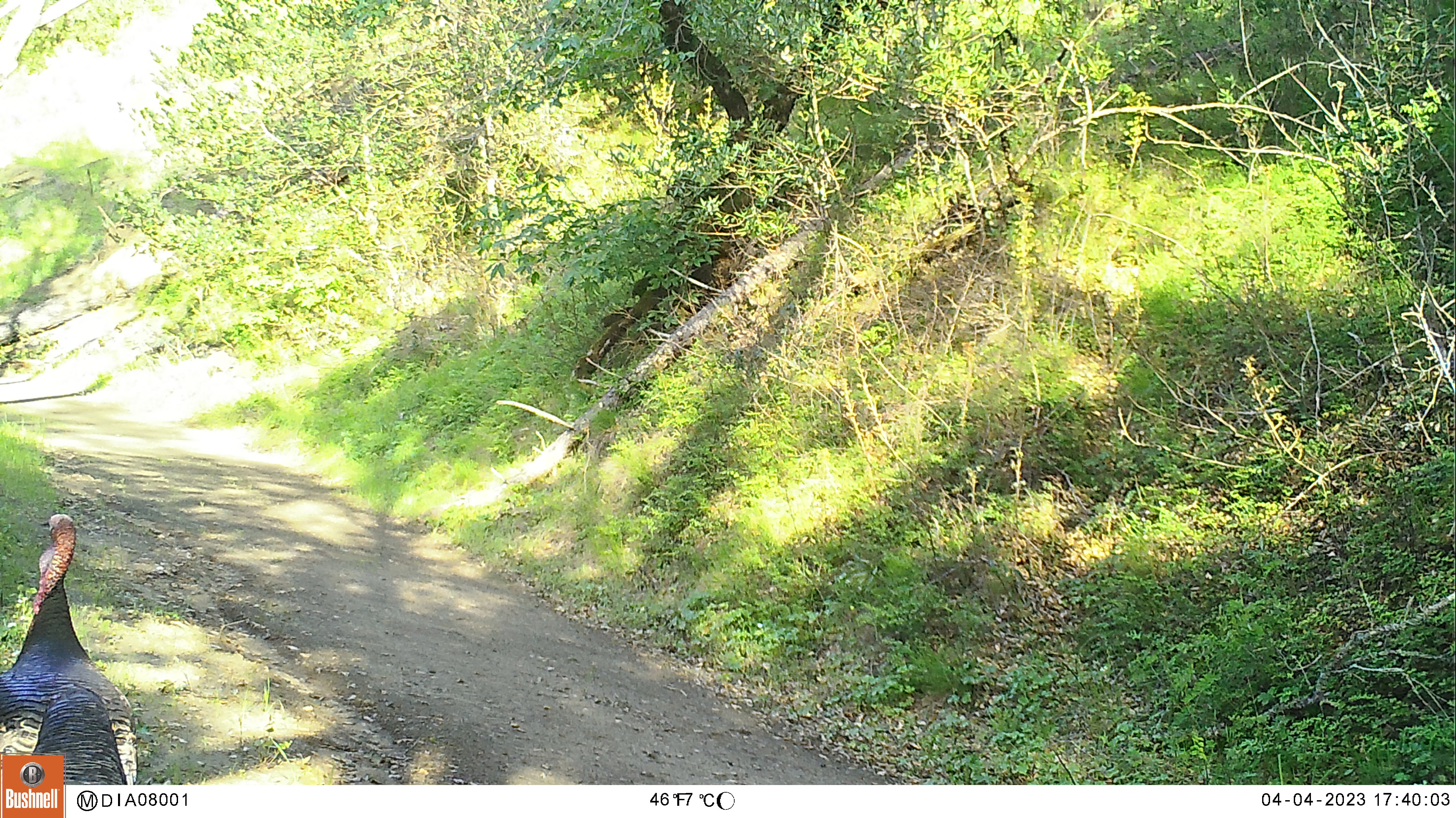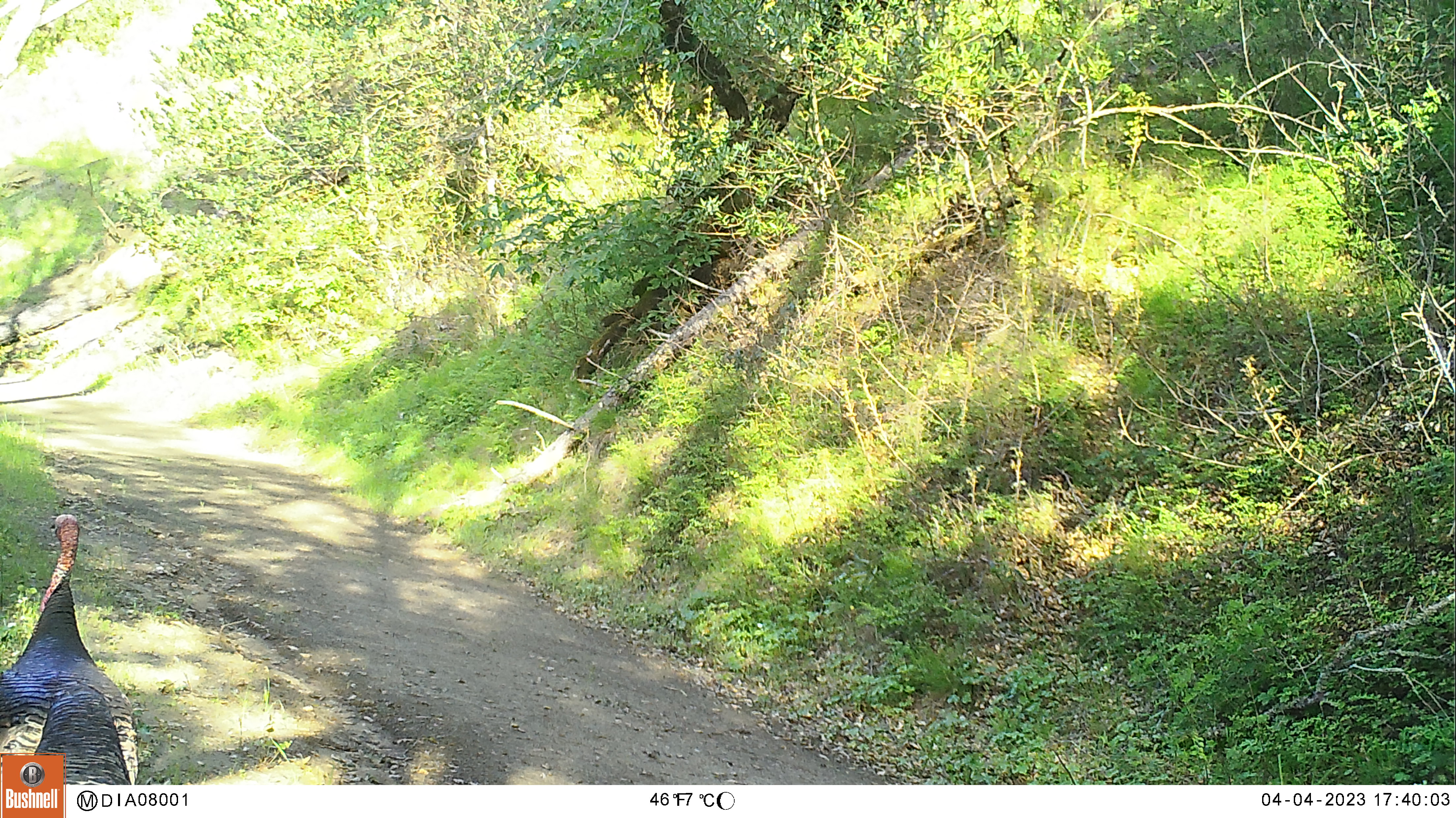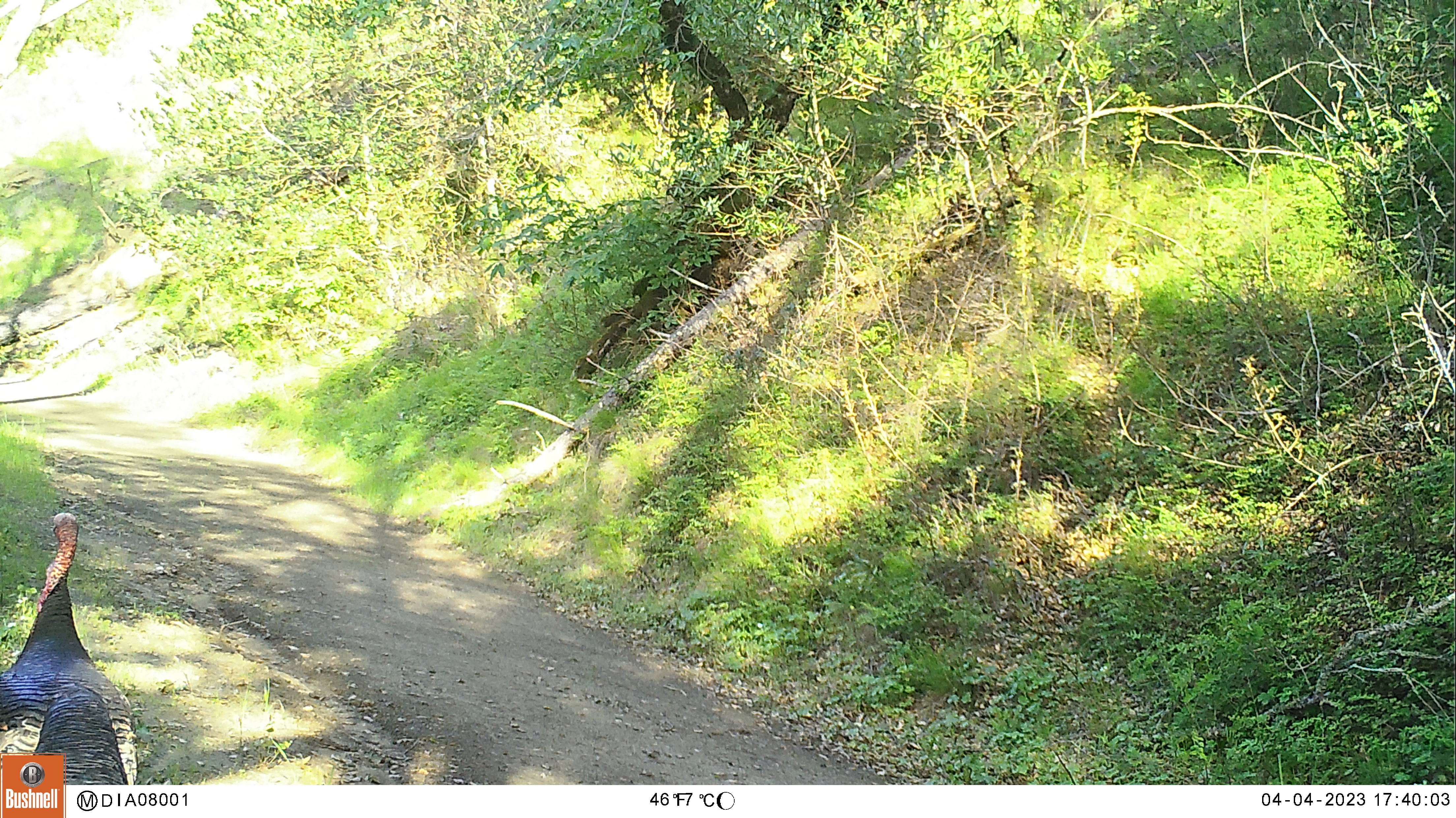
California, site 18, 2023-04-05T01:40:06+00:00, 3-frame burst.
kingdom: Animalia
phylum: Chordata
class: Aves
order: Galliformes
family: Phasianidae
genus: Meleagris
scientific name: Meleagris gallopavo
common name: turkey